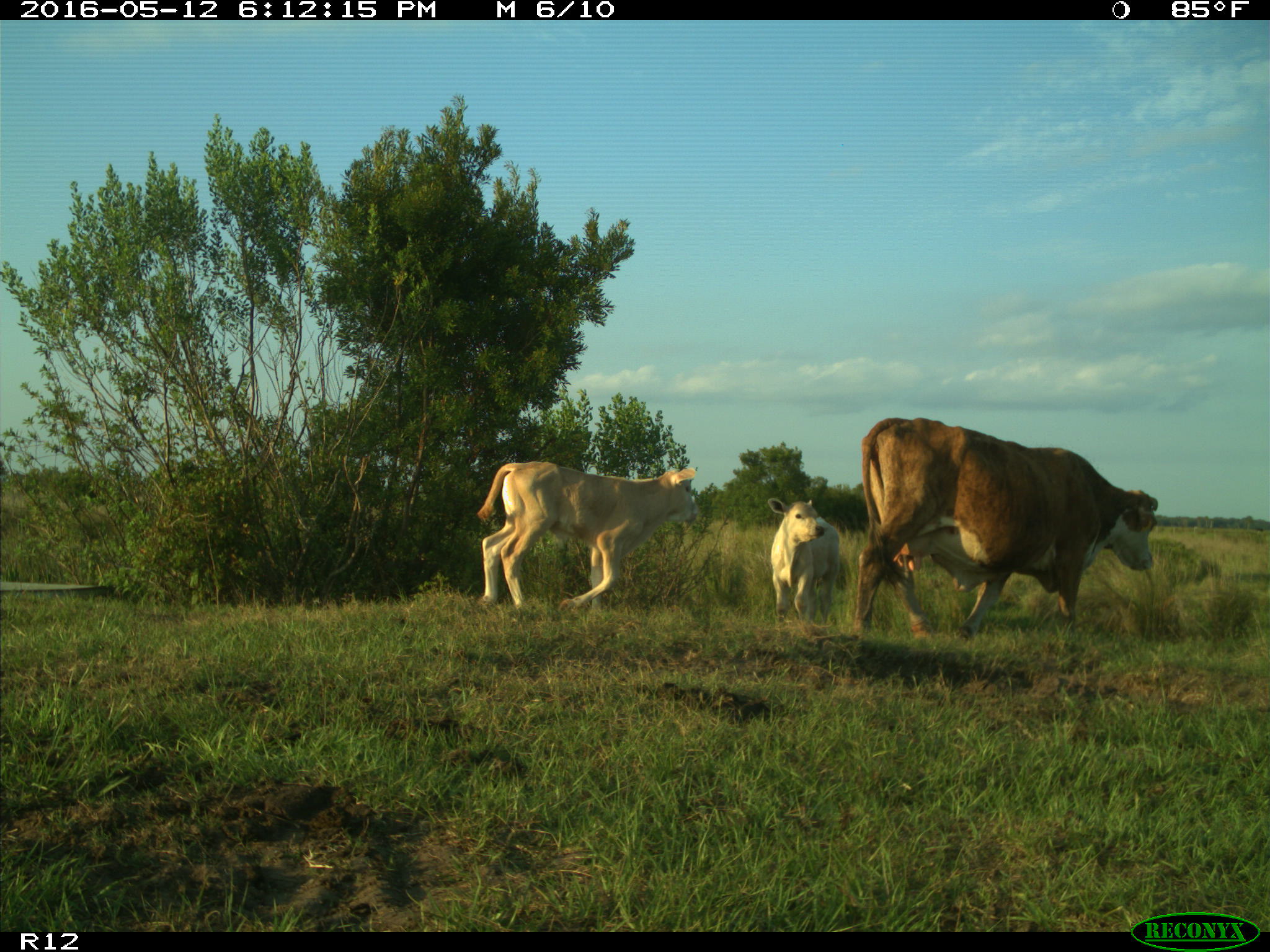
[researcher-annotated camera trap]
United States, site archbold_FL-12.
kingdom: Animalia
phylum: Chordata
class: Mammalia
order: Artiodactyla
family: Bovidae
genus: Bos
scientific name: Bos taurus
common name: domestic cow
Bos taurus (domestic cow).